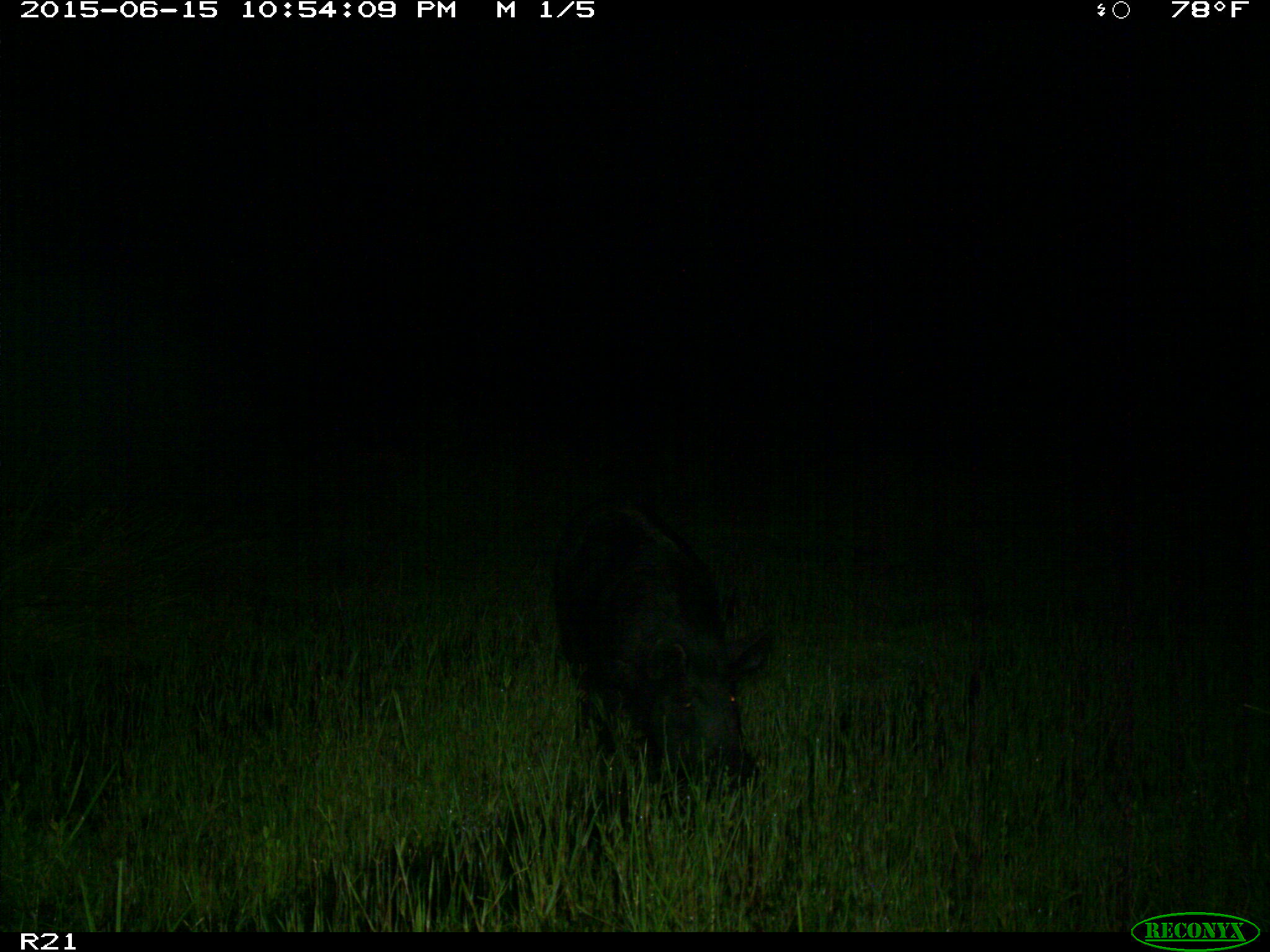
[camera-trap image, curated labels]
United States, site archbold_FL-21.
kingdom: Animalia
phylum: Chordata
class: Mammalia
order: Artiodactyla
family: Suidae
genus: Sus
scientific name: Sus scrofa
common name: wild boar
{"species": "Sus scrofa (wild boar)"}